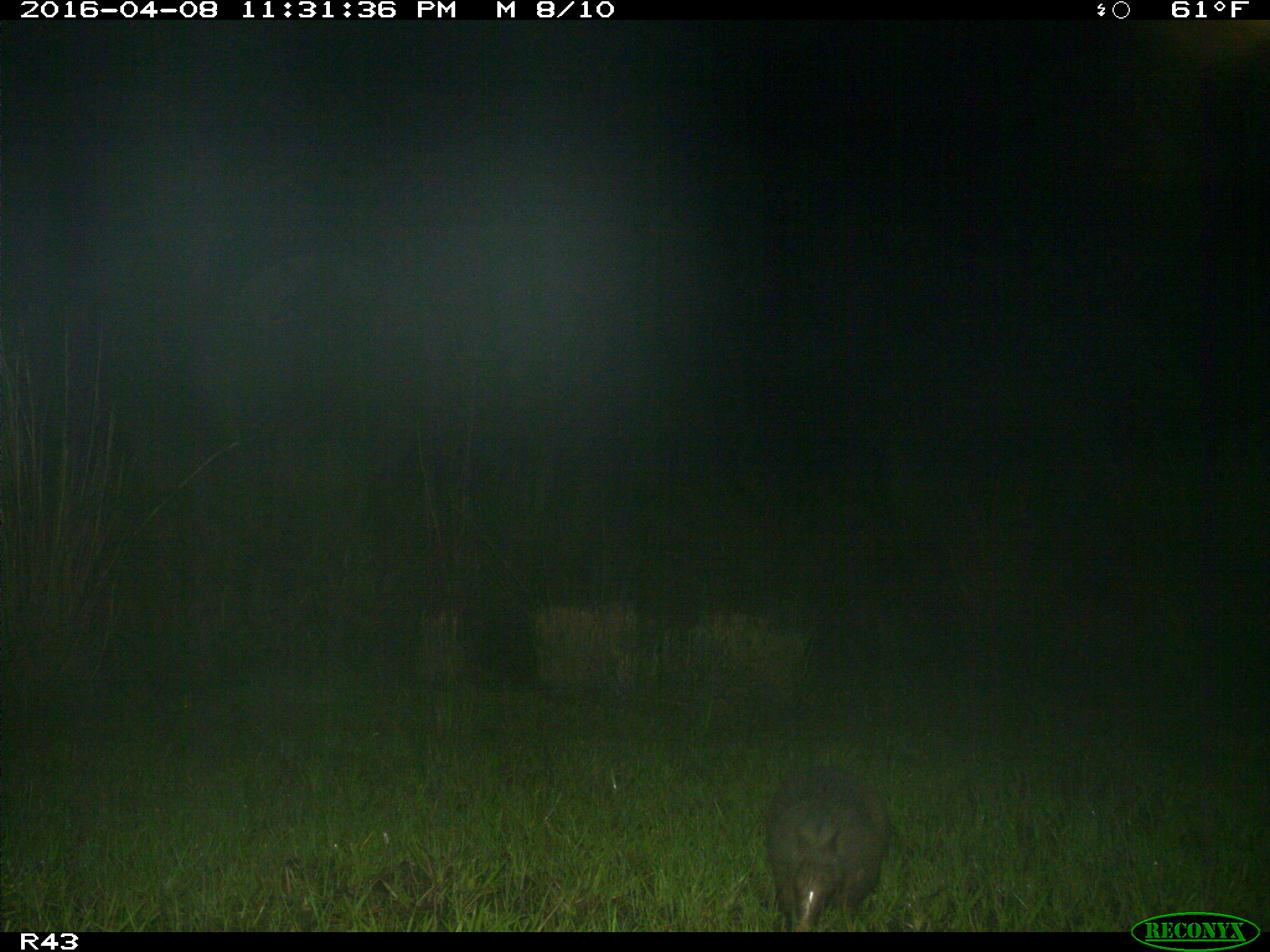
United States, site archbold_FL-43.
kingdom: Animalia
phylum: Chordata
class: Mammalia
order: Cingulata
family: Dasypodidae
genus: Dasypus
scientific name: Dasypus novemcinctus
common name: nine-banded armadillo